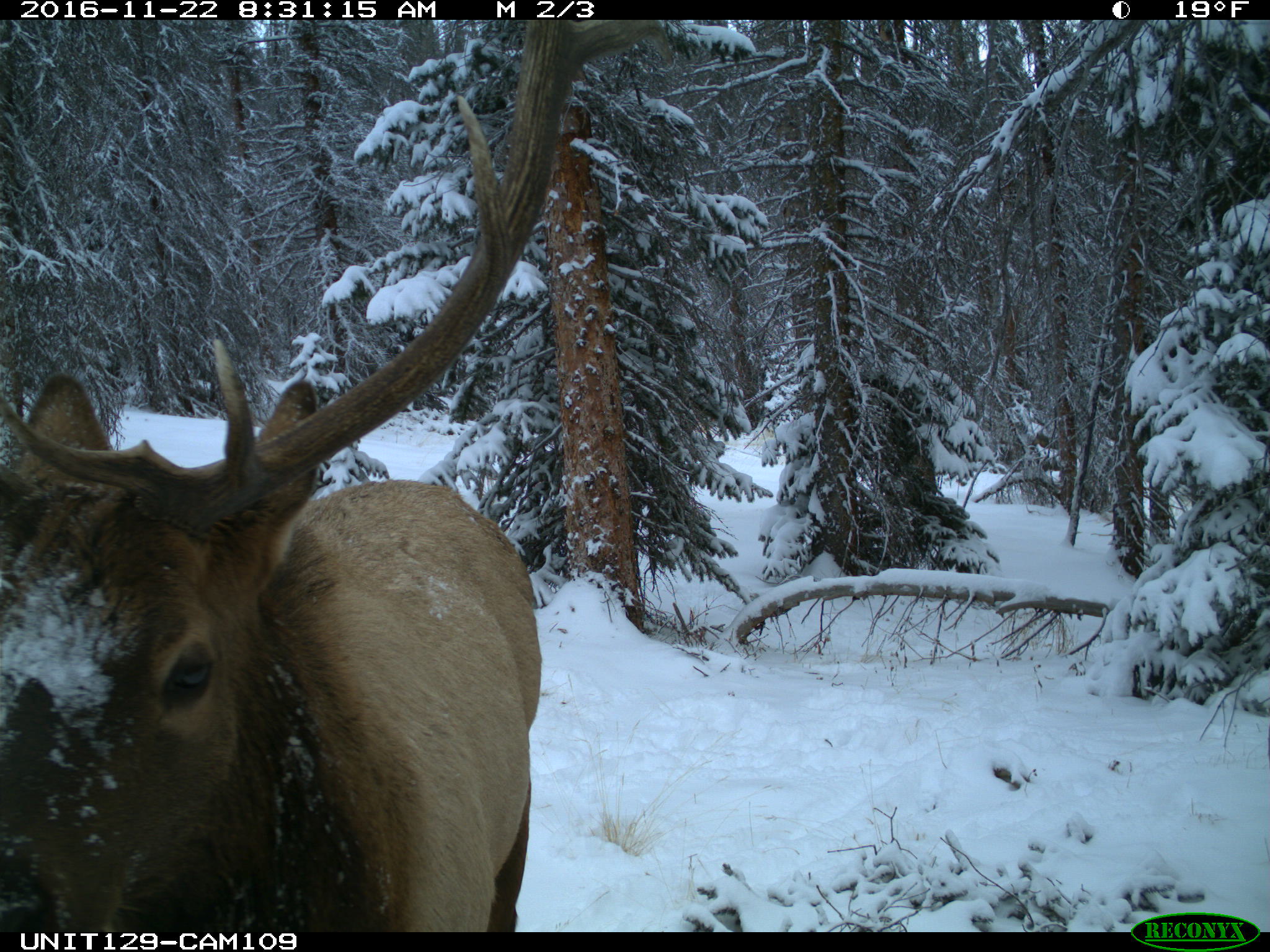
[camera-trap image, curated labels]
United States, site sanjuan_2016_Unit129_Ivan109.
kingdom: Animalia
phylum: Chordata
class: Mammalia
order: Artiodactyla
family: Cervidae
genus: Cervus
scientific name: Cervus elaphus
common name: red deer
Cervus elaphus (red deer).